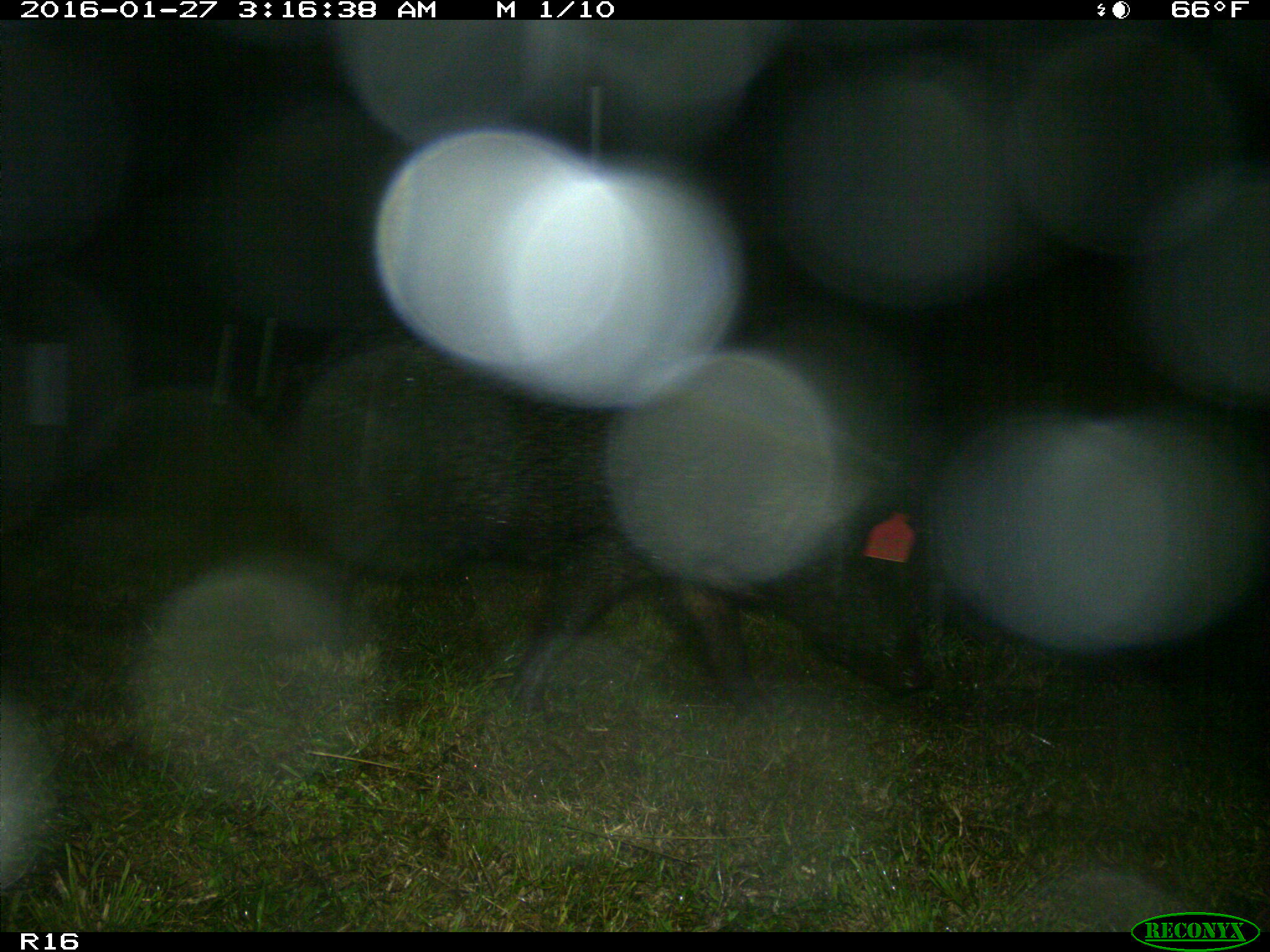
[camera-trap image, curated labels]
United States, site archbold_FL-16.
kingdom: Animalia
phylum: Chordata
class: Mammalia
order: Artiodactyla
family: Suidae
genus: Sus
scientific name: Sus scrofa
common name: wild boar